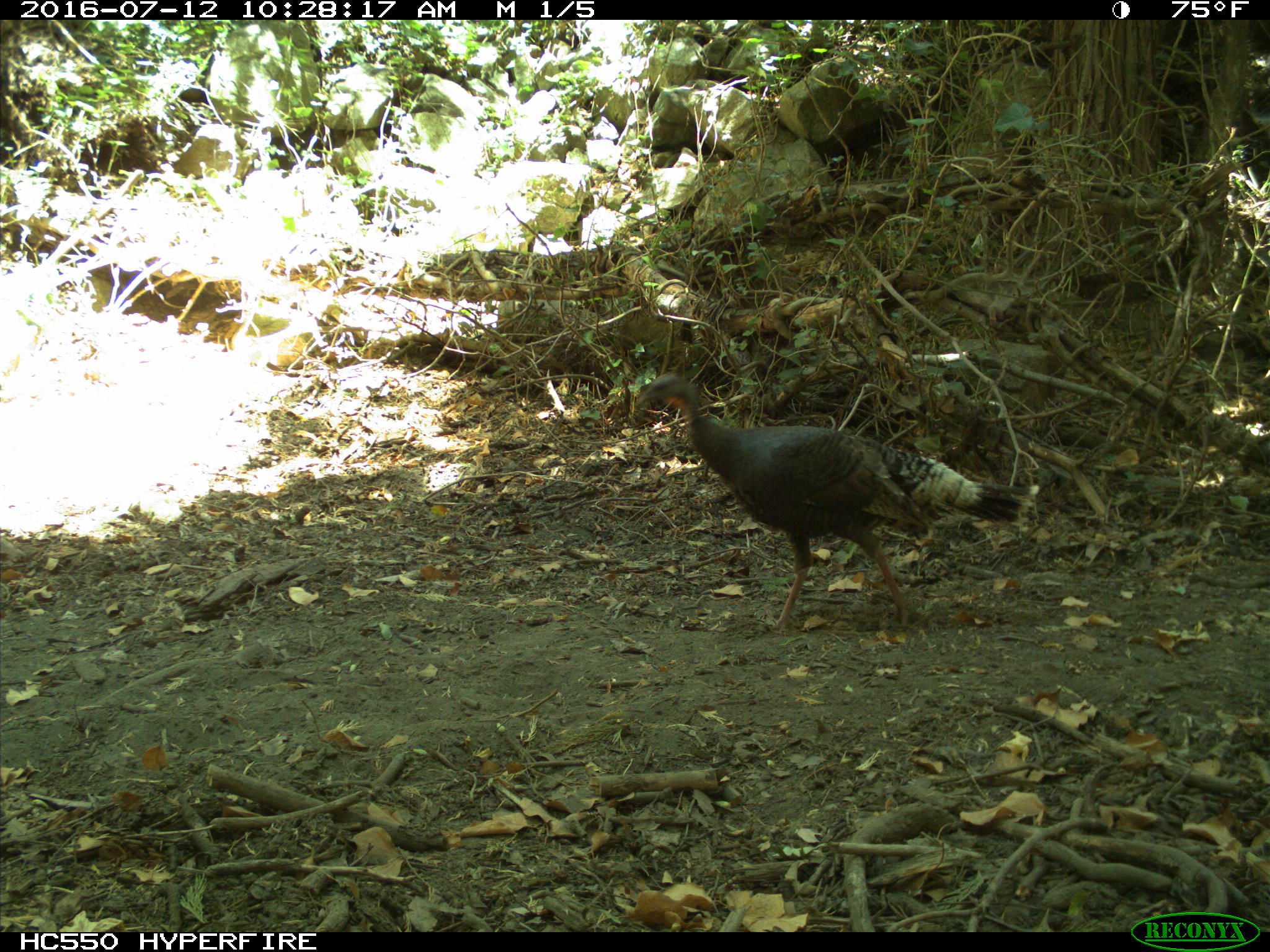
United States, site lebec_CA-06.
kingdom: Animalia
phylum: Chordata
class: Aves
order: Galliformes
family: Phasianidae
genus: Meleagris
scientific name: Meleagris gallopavo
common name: wild turkey